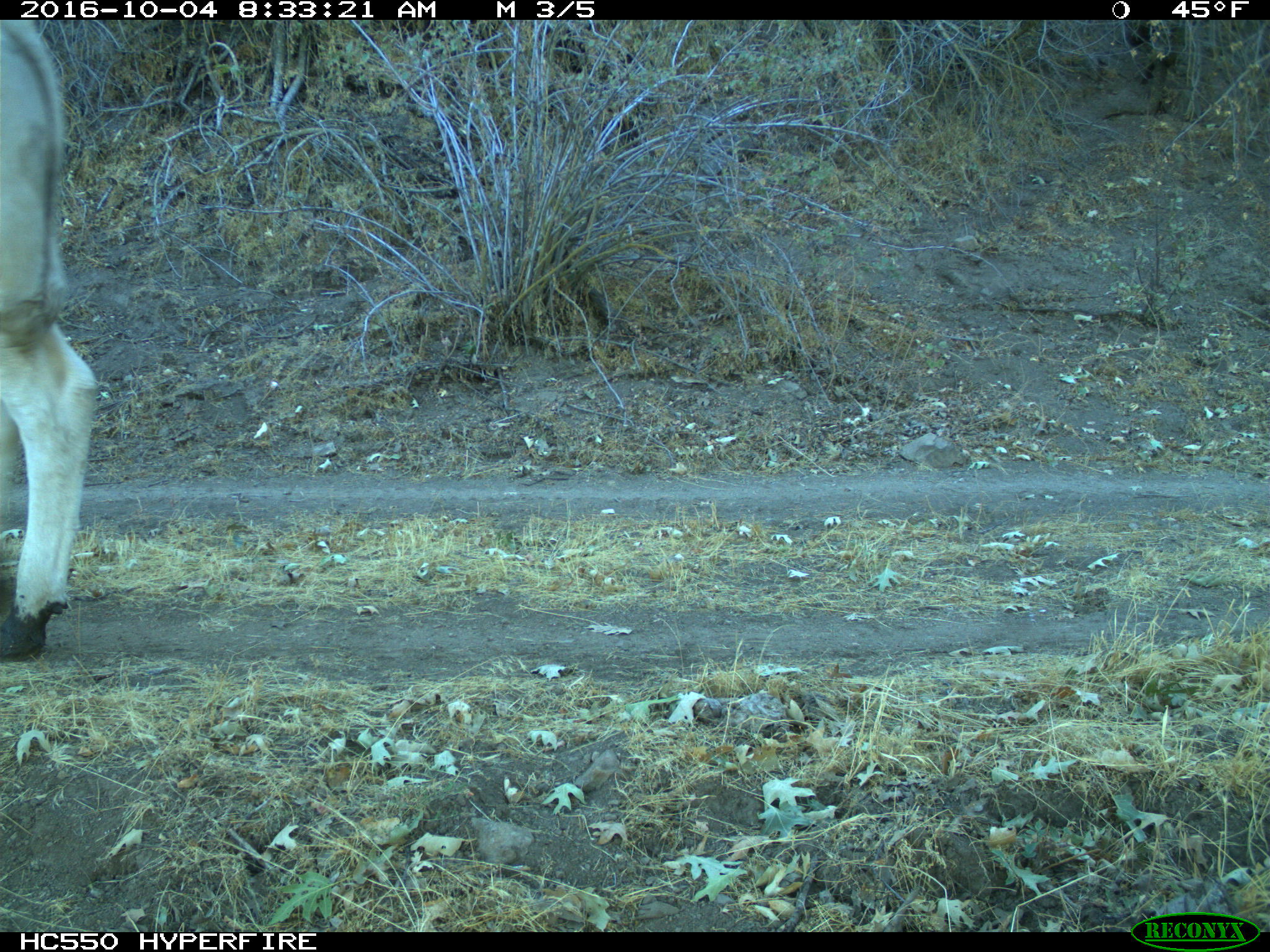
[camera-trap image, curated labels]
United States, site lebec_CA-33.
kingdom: Animalia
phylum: Chordata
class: Mammalia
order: Artiodactyla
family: Bovidae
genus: Bos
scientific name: Bos taurus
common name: domestic cow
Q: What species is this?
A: Bos taurus (domestic cow).